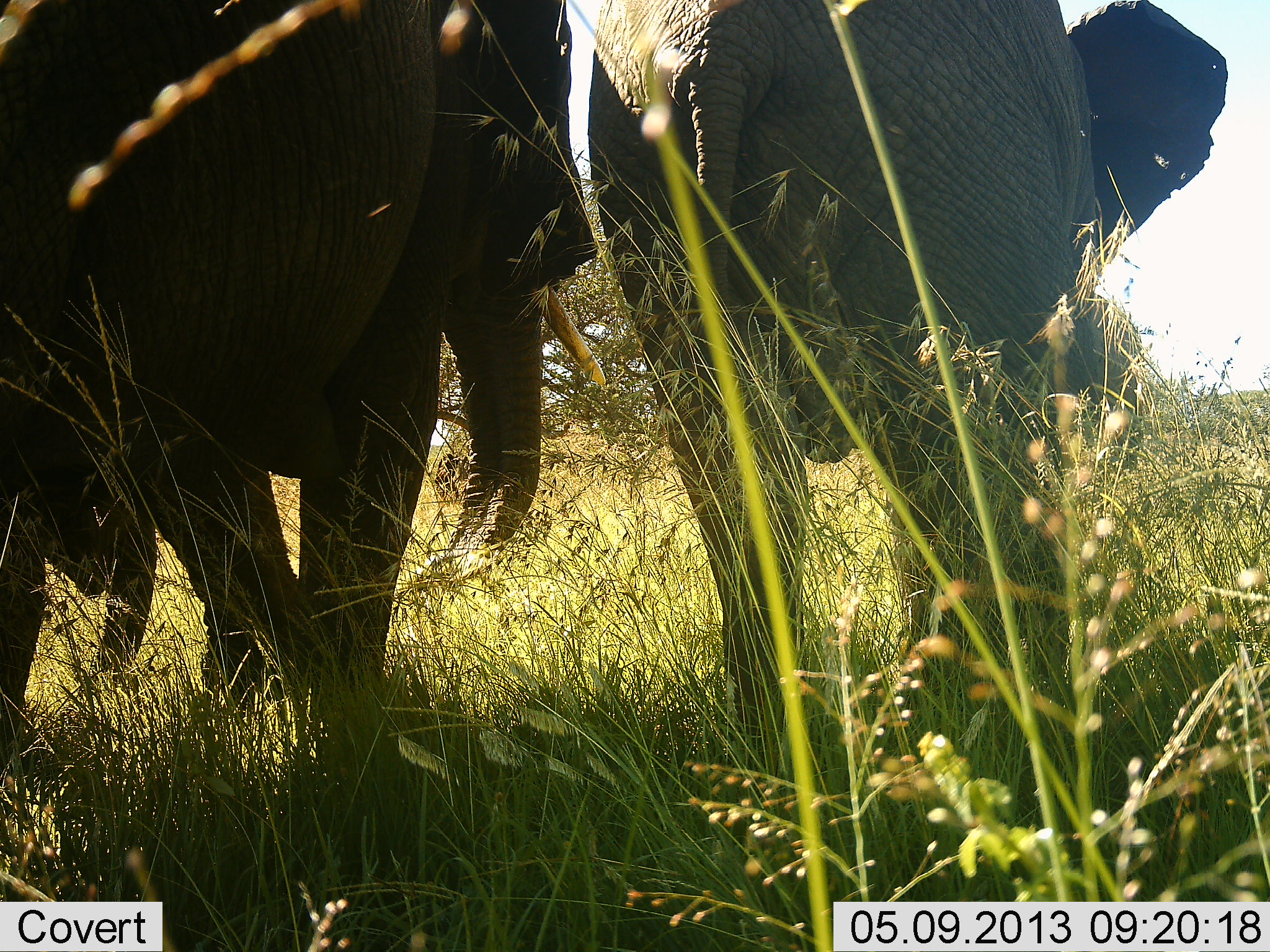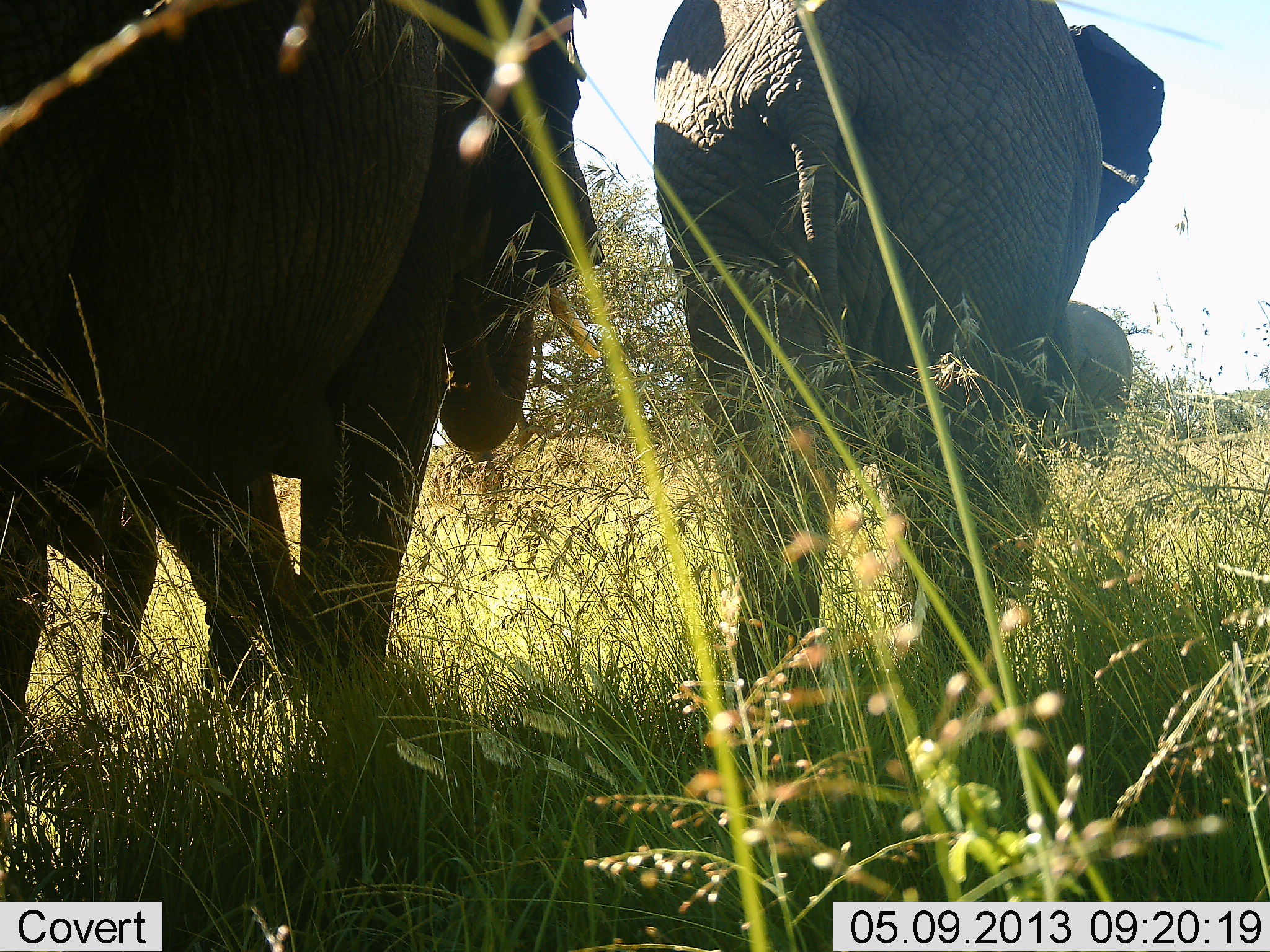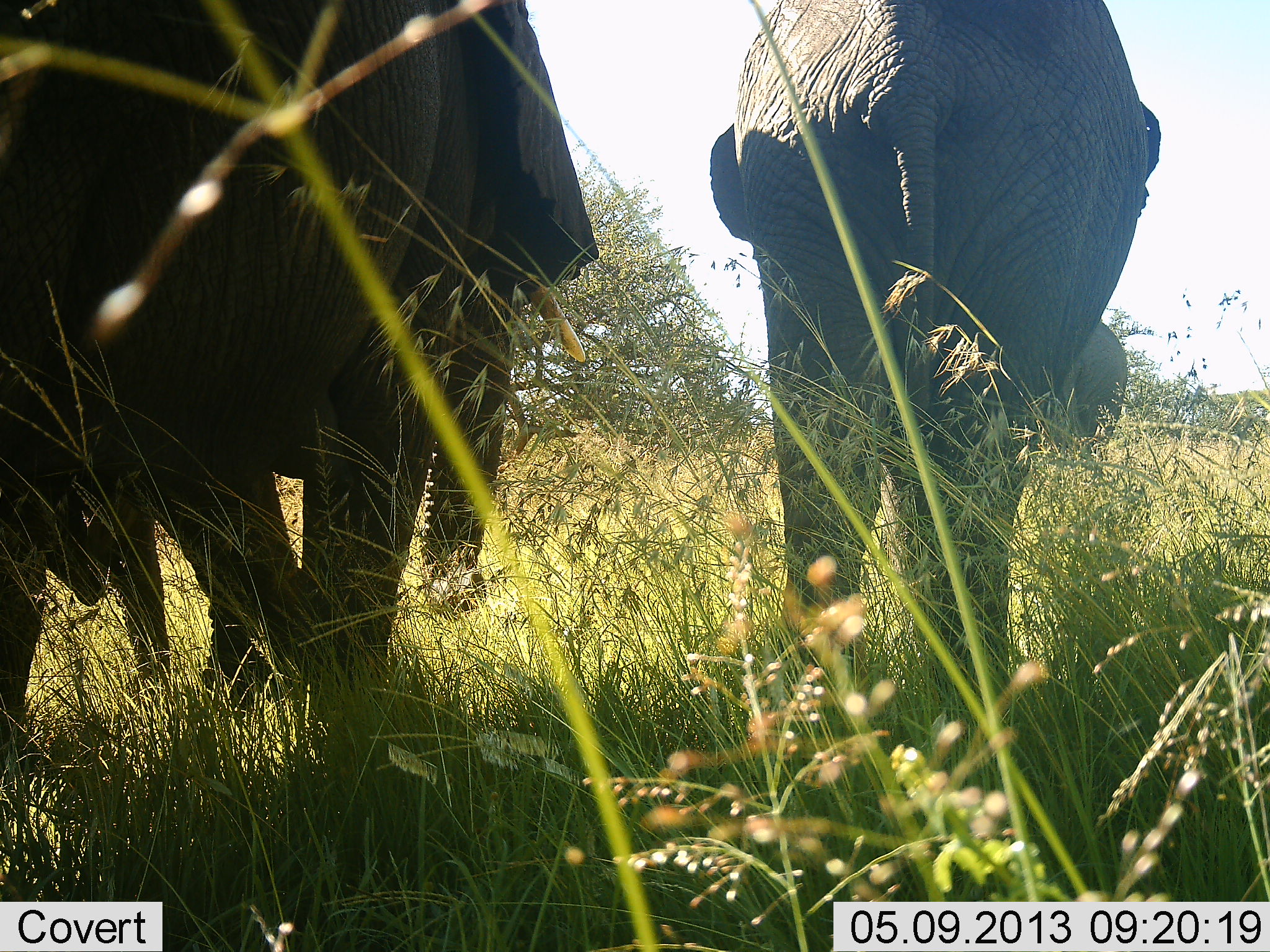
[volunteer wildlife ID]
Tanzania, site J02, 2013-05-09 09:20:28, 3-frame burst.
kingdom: Animalia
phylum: Chordata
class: Mammalia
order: Proboscidea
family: Elephantidae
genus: Loxodonta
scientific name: Loxodonta africana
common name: african bush elephant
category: elephant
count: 4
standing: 47%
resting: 3%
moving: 77%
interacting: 0%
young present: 37%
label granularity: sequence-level